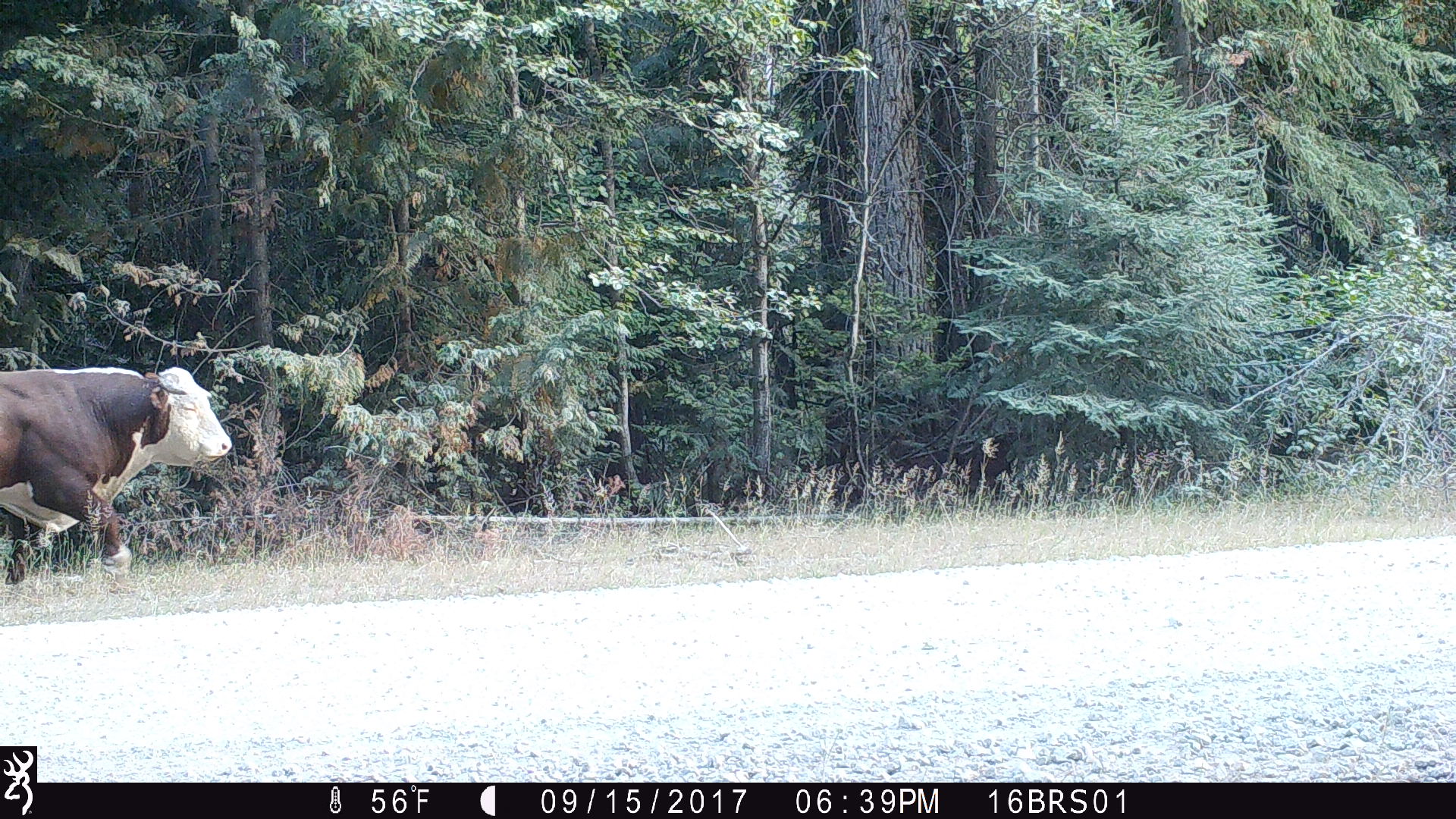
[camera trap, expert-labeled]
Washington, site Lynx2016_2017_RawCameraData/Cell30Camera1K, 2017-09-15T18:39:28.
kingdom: Animalia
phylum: Chordata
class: Mammalia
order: Artiodactyla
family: Bovidae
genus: Bos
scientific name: Bos taurus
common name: domestic cattle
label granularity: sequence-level